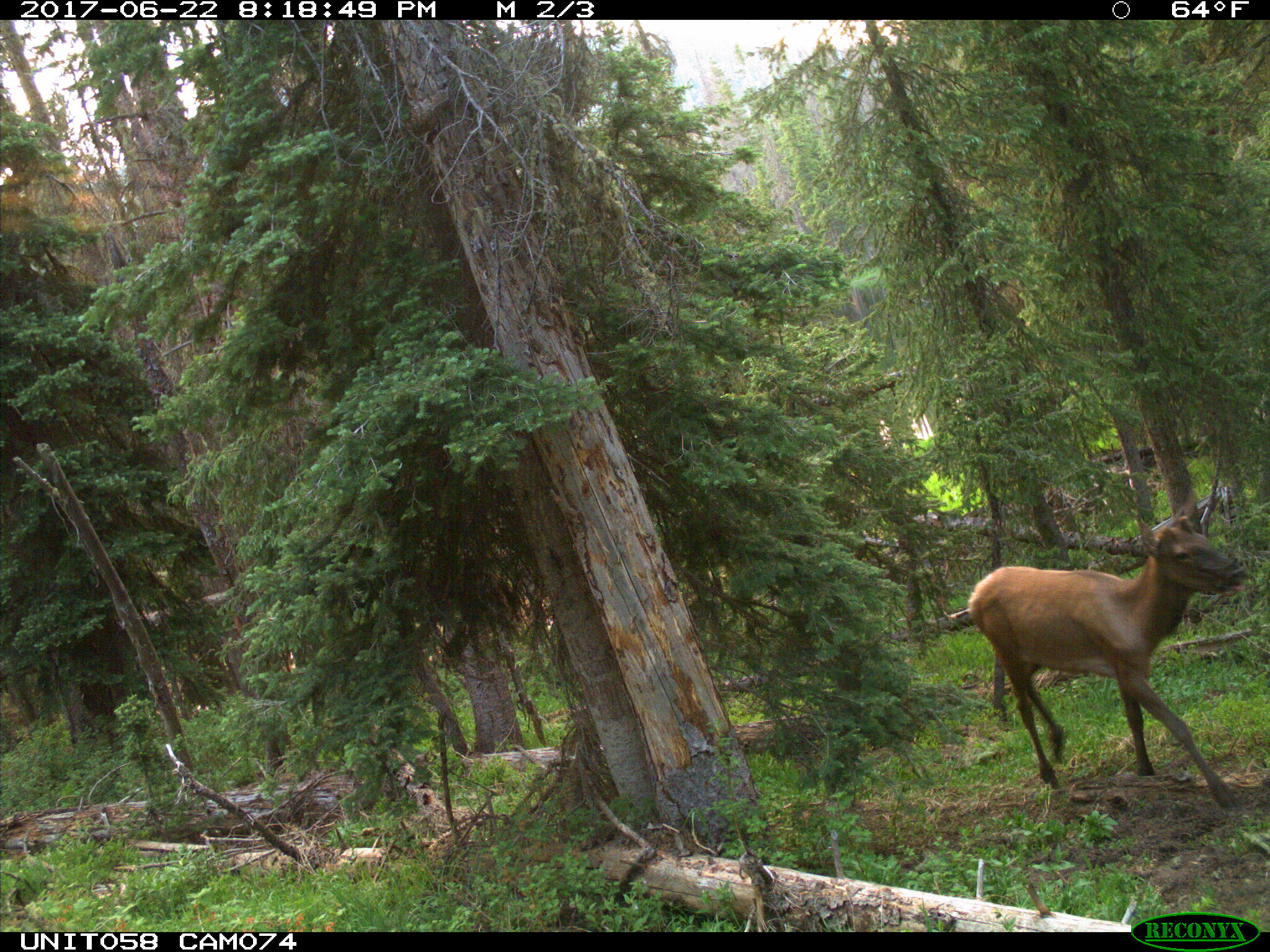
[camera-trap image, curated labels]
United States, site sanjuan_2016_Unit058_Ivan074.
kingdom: Animalia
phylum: Chordata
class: Mammalia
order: Artiodactyla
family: Cervidae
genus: Cervus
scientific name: Cervus elaphus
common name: red deer